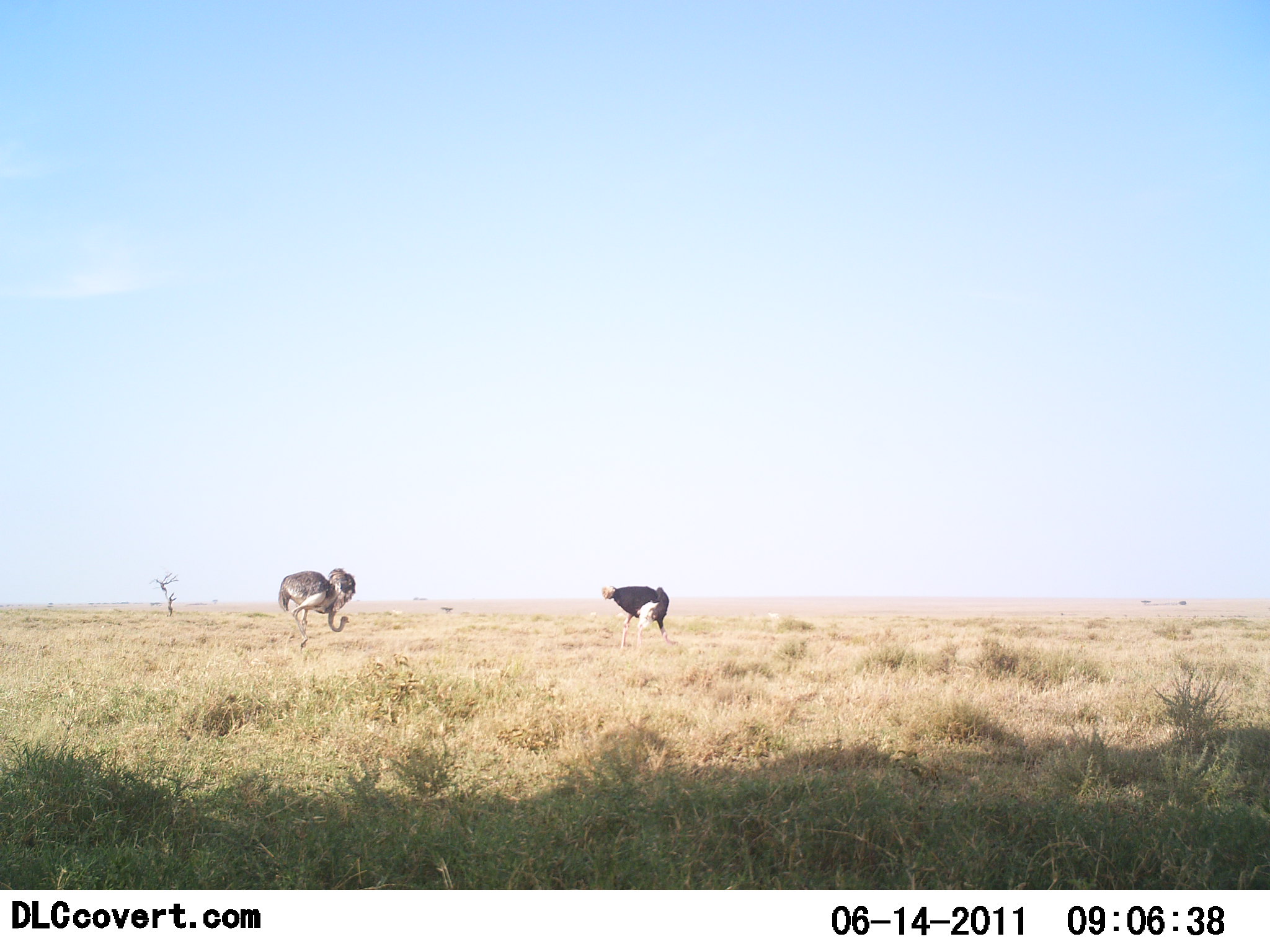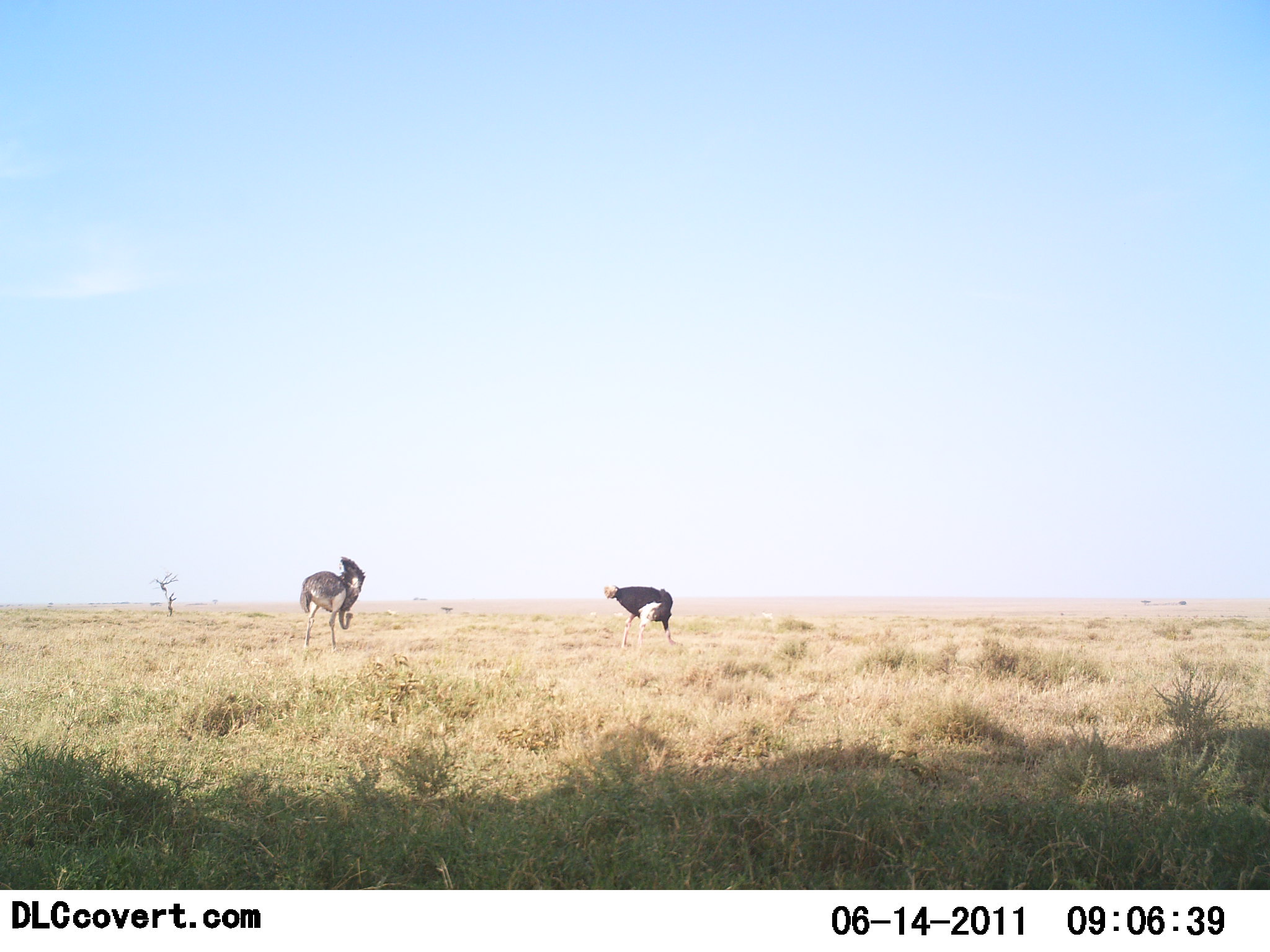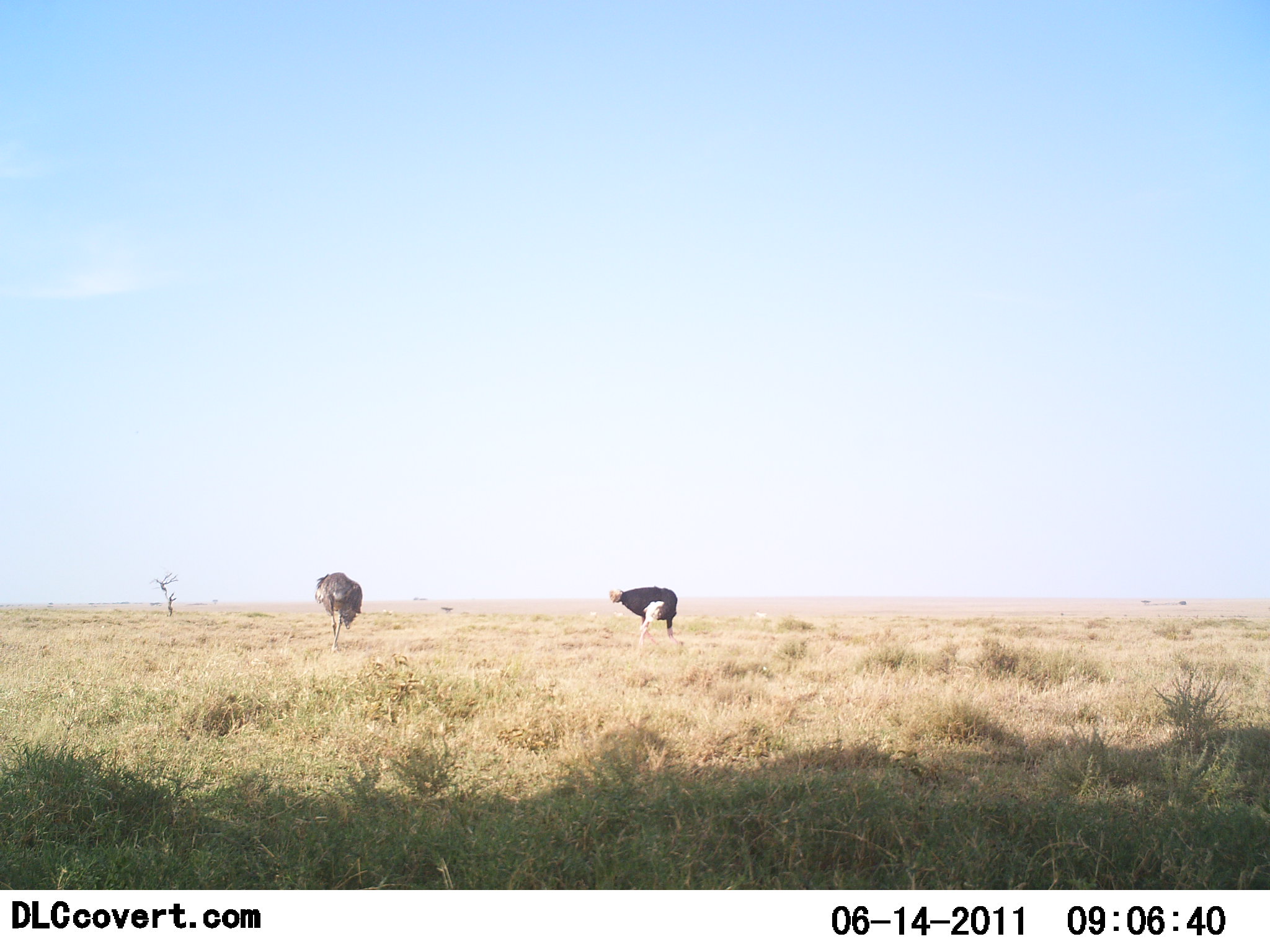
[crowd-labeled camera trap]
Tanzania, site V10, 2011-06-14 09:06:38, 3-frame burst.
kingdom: Animalia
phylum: Chordata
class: Aves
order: Struthioniformes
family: Struthionidae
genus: Struthio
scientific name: Struthio camelus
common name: ostrich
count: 2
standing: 30%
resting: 0%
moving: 30%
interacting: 30%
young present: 0%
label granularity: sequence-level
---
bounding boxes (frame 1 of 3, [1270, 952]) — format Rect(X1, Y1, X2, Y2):
animal: Rect(278, 567, 357, 651); Rect(601, 585, 682, 651)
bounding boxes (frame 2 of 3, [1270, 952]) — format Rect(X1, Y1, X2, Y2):
animal: Rect(300, 556, 366, 652); Rect(603, 584, 684, 651)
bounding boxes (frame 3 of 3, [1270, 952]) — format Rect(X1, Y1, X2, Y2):
animal: Rect(609, 585, 684, 650); Rect(314, 572, 363, 655)